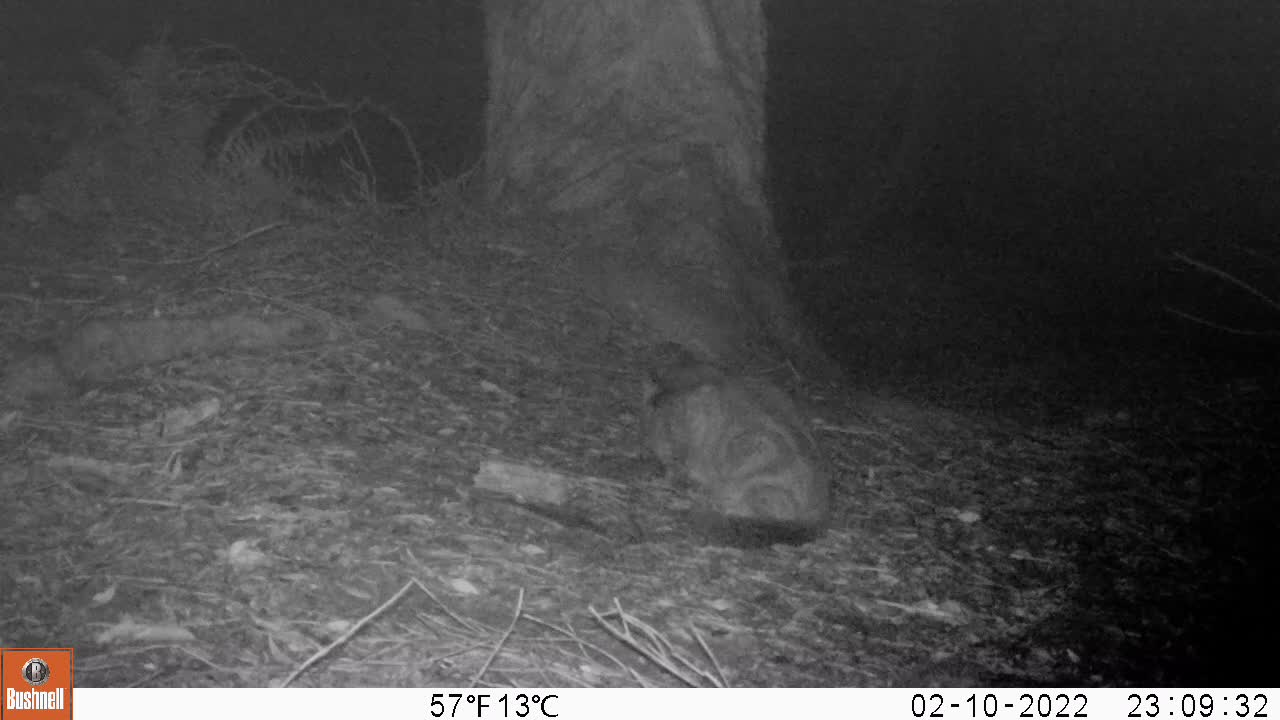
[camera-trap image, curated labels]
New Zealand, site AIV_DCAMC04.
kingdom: Animalia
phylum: Chordata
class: Mammalia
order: Carnivora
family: Felidae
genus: Felis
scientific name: Felis catus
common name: domestic cat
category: cat